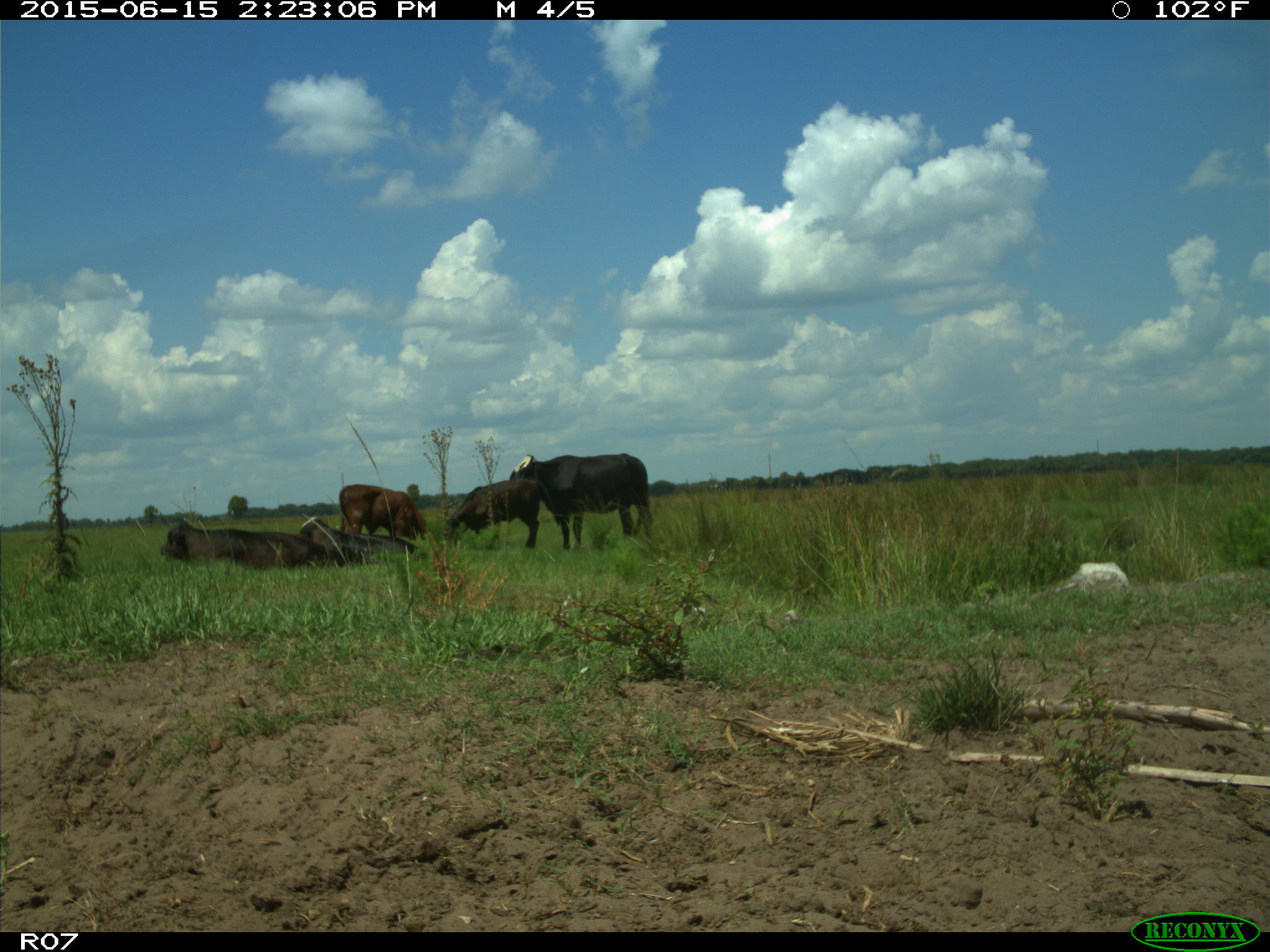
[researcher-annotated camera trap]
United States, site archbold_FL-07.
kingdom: Animalia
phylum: Chordata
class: Mammalia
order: Artiodactyla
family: Bovidae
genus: Bos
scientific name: Bos taurus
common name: domestic cow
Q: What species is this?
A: Bos taurus (domestic cow).